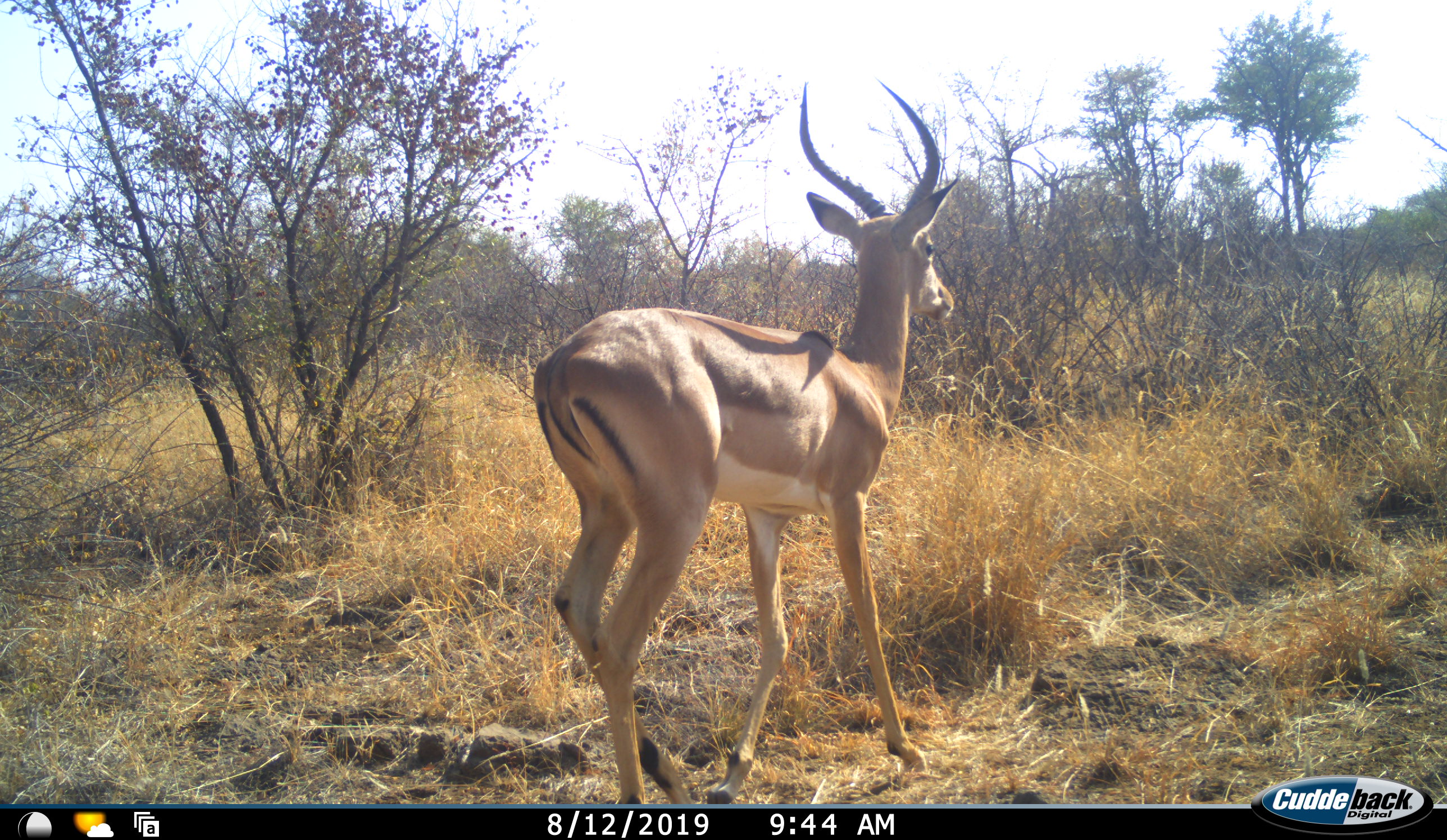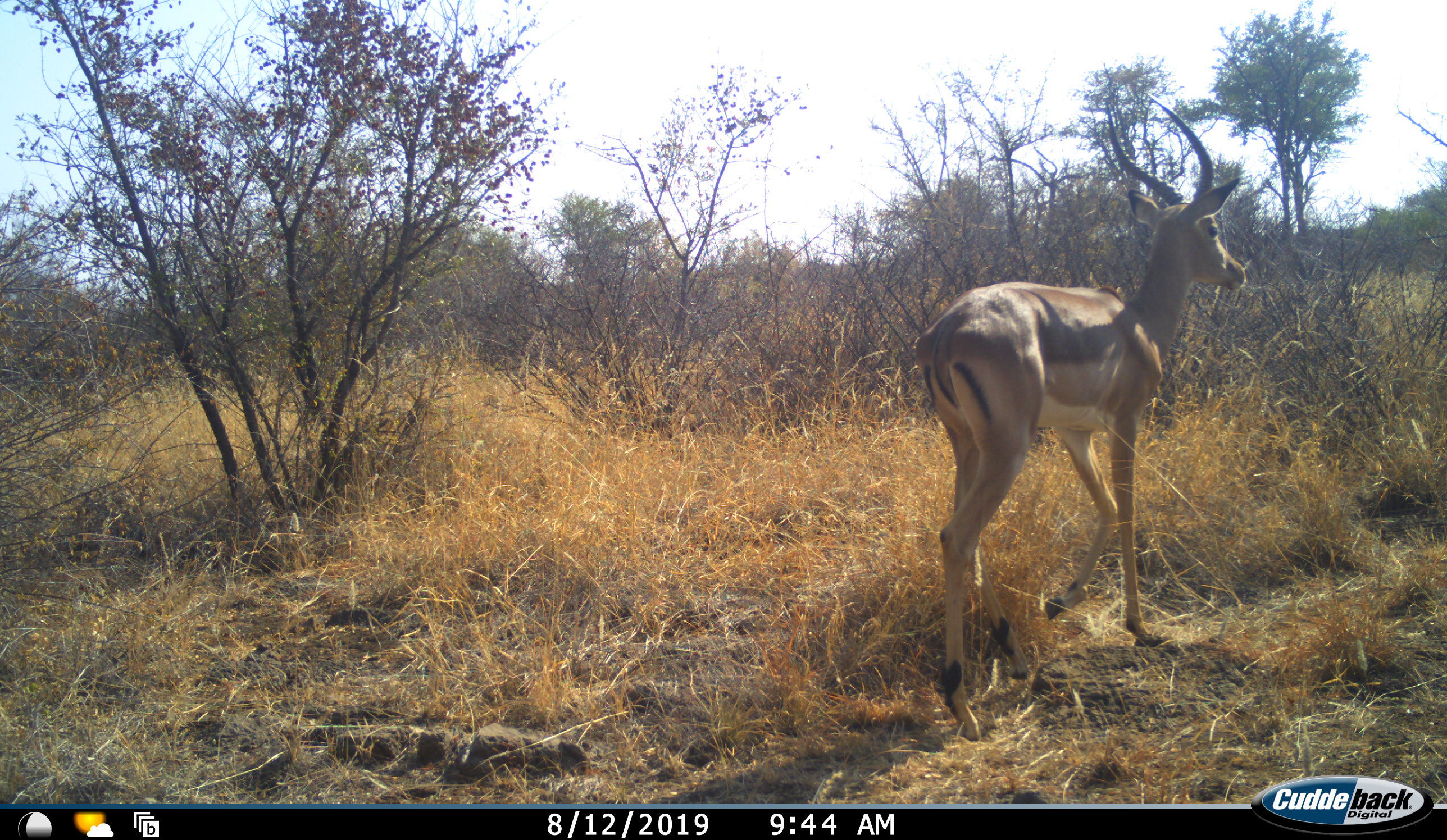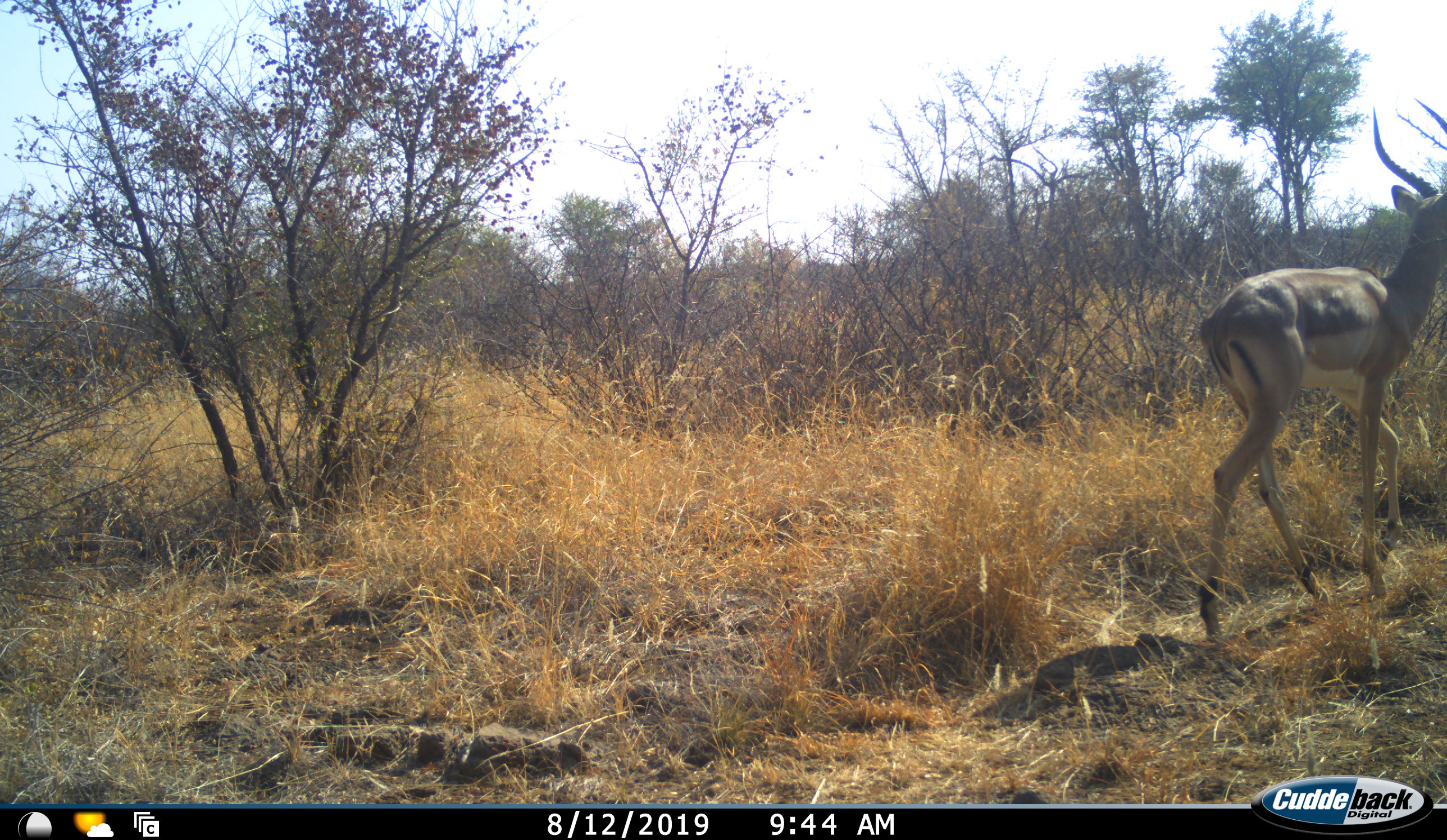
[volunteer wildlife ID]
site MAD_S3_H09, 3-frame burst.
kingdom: Animalia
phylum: Chordata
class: Mammalia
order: Artiodactyla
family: Bovidae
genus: Aepyceros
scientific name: Aepyceros melampus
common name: impala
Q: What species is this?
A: Impala (Aepyceros melampus).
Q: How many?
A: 1.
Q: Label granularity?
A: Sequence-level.